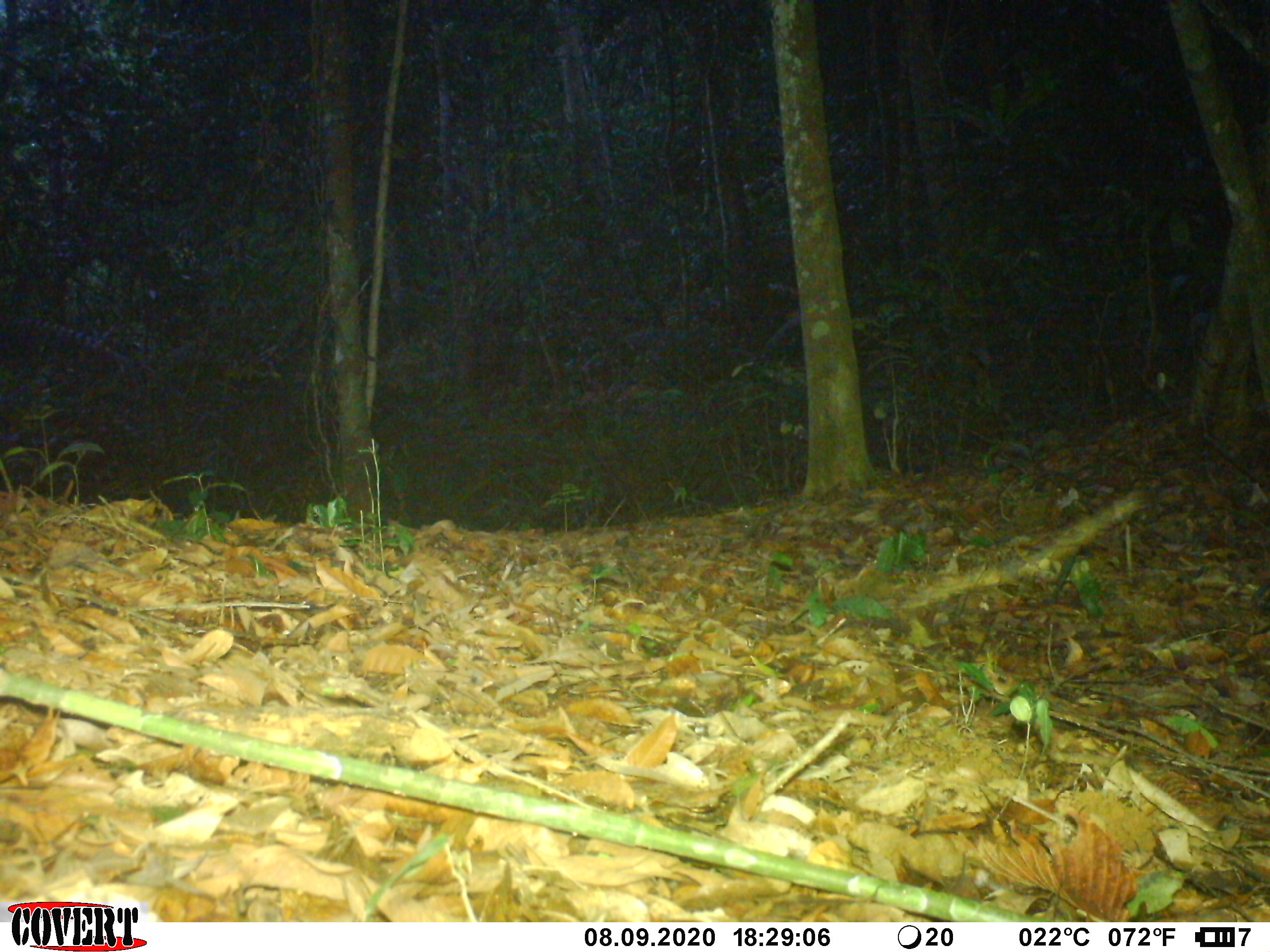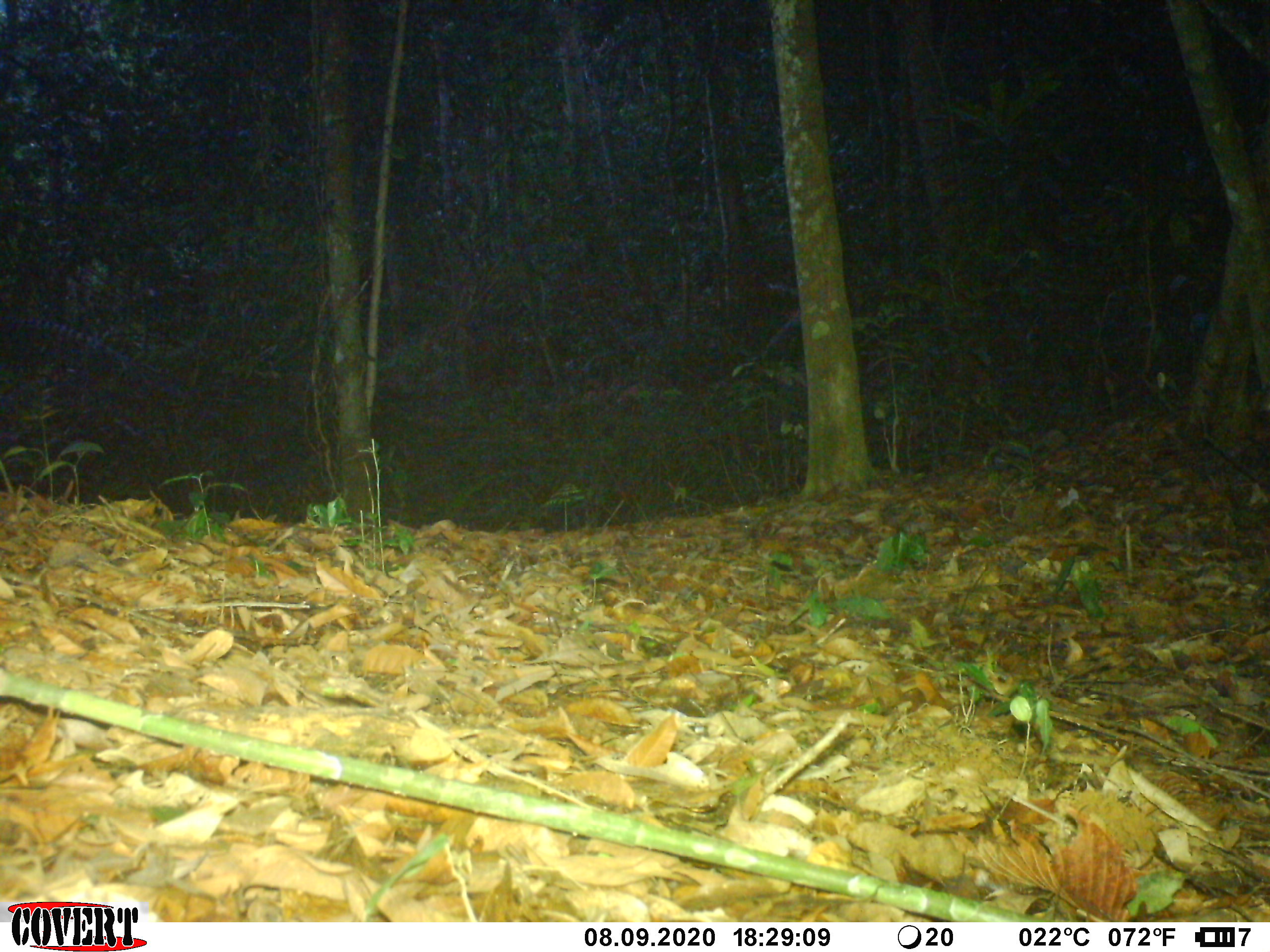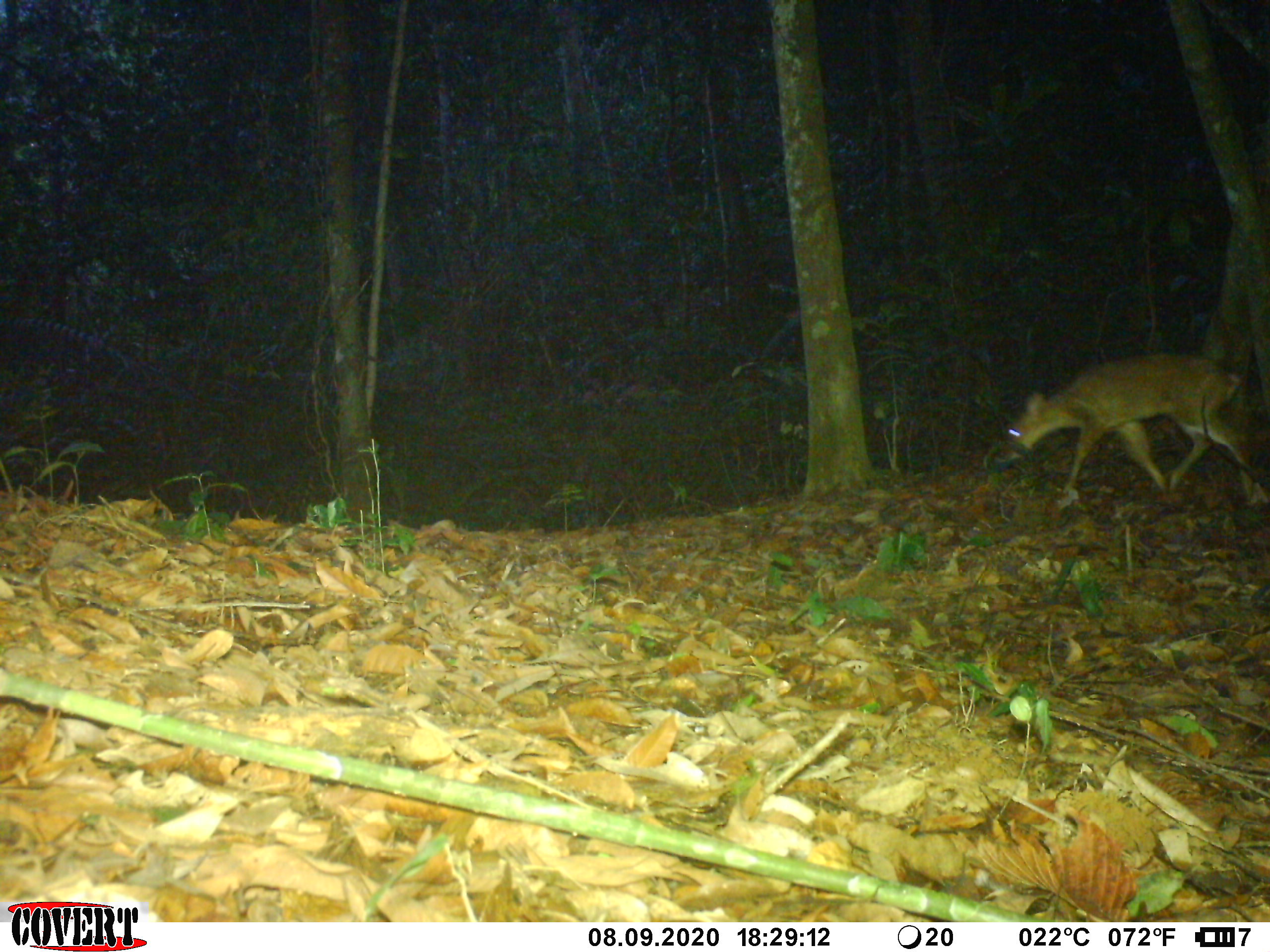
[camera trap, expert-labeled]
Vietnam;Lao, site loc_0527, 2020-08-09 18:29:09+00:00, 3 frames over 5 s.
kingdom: Animalia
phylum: Chordata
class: Mammalia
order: Artiodactyla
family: Cervidae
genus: Muntiacus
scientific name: Muntiacus vuquangensis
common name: large-antlered muntjac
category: large antlered muntjac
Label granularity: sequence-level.